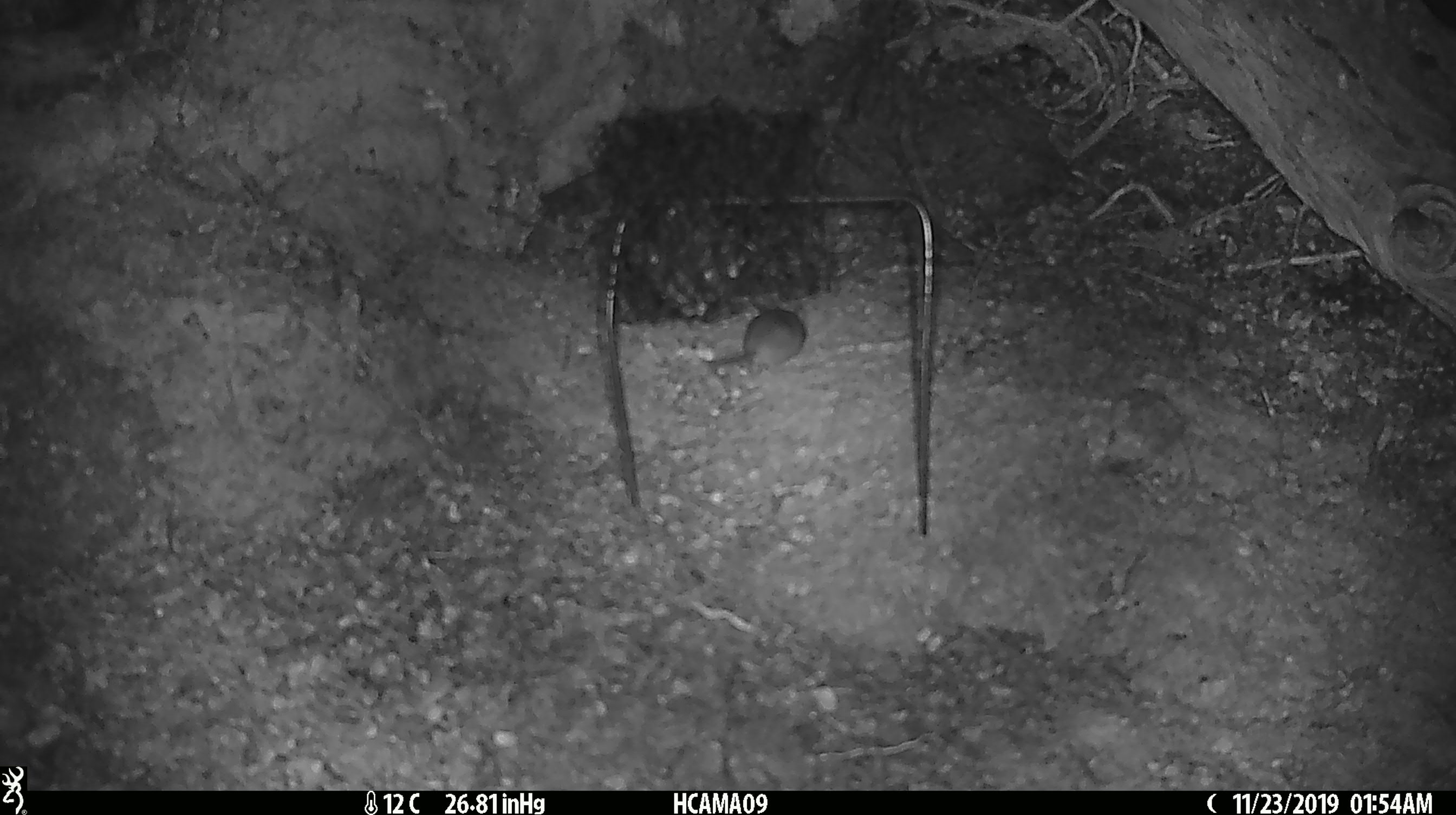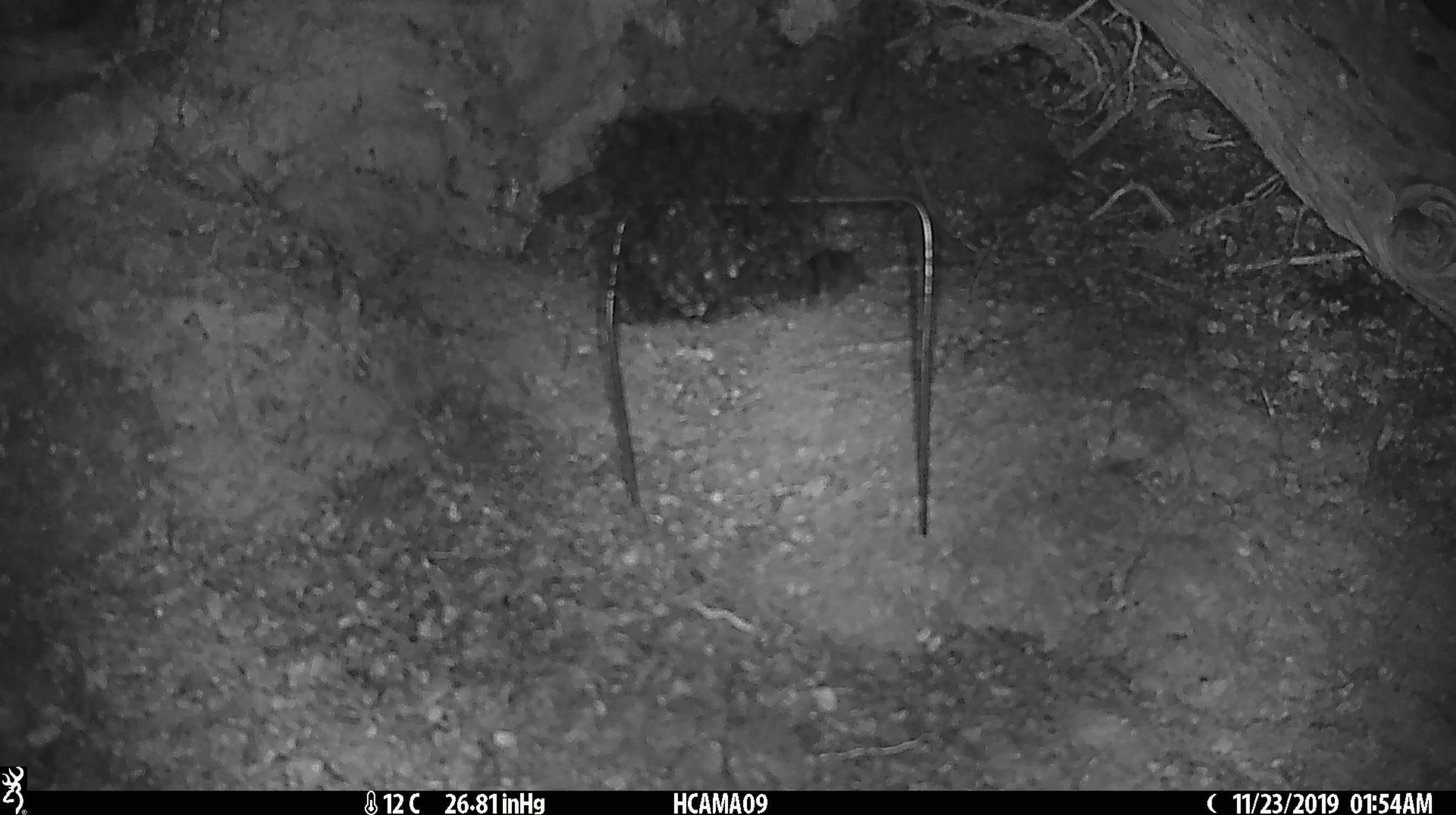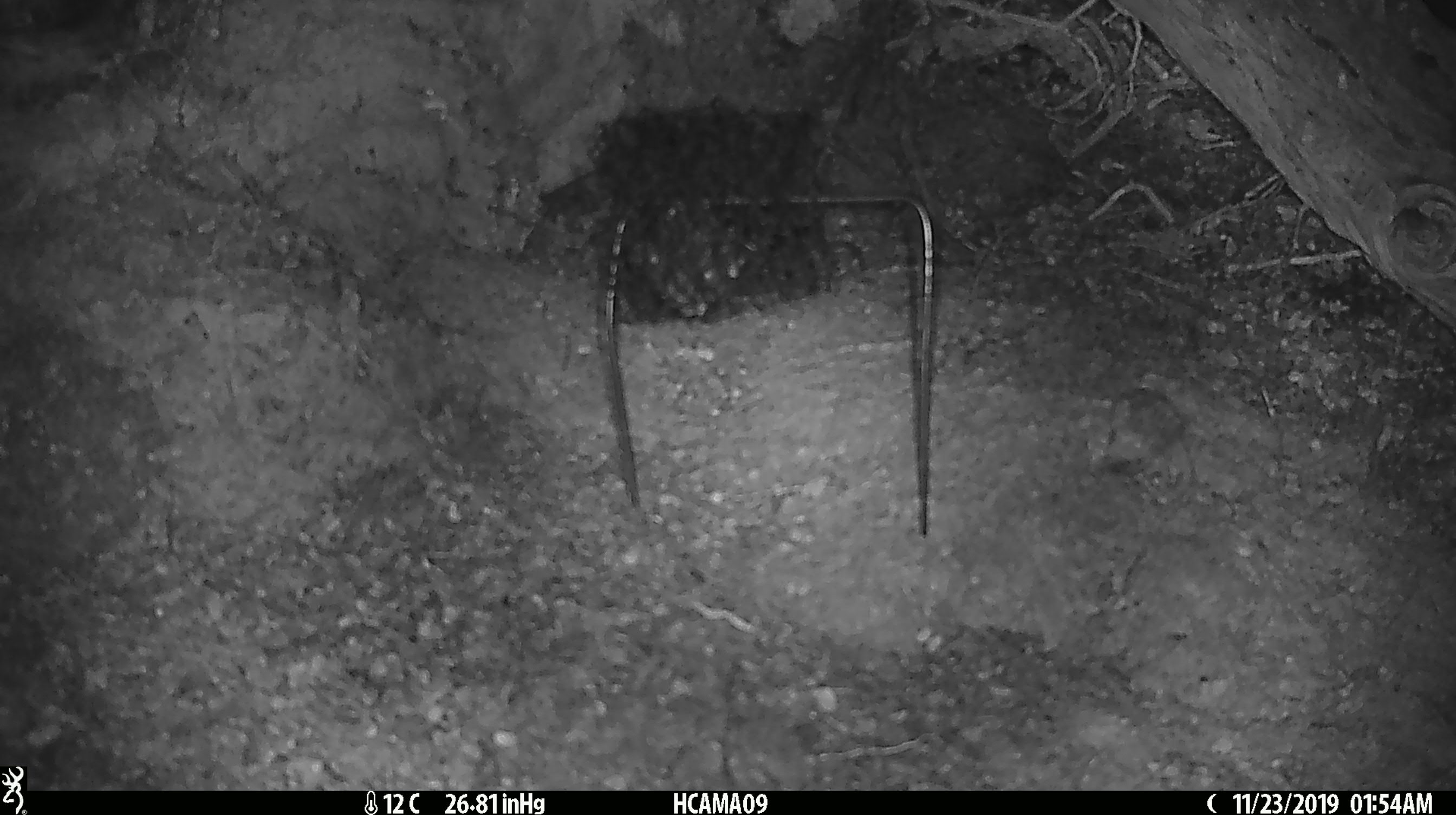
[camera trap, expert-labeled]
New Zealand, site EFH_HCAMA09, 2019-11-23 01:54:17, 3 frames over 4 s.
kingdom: Animalia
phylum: Chordata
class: Mammalia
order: Rodentia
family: Muridae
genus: Mus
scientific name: Mus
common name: mouse